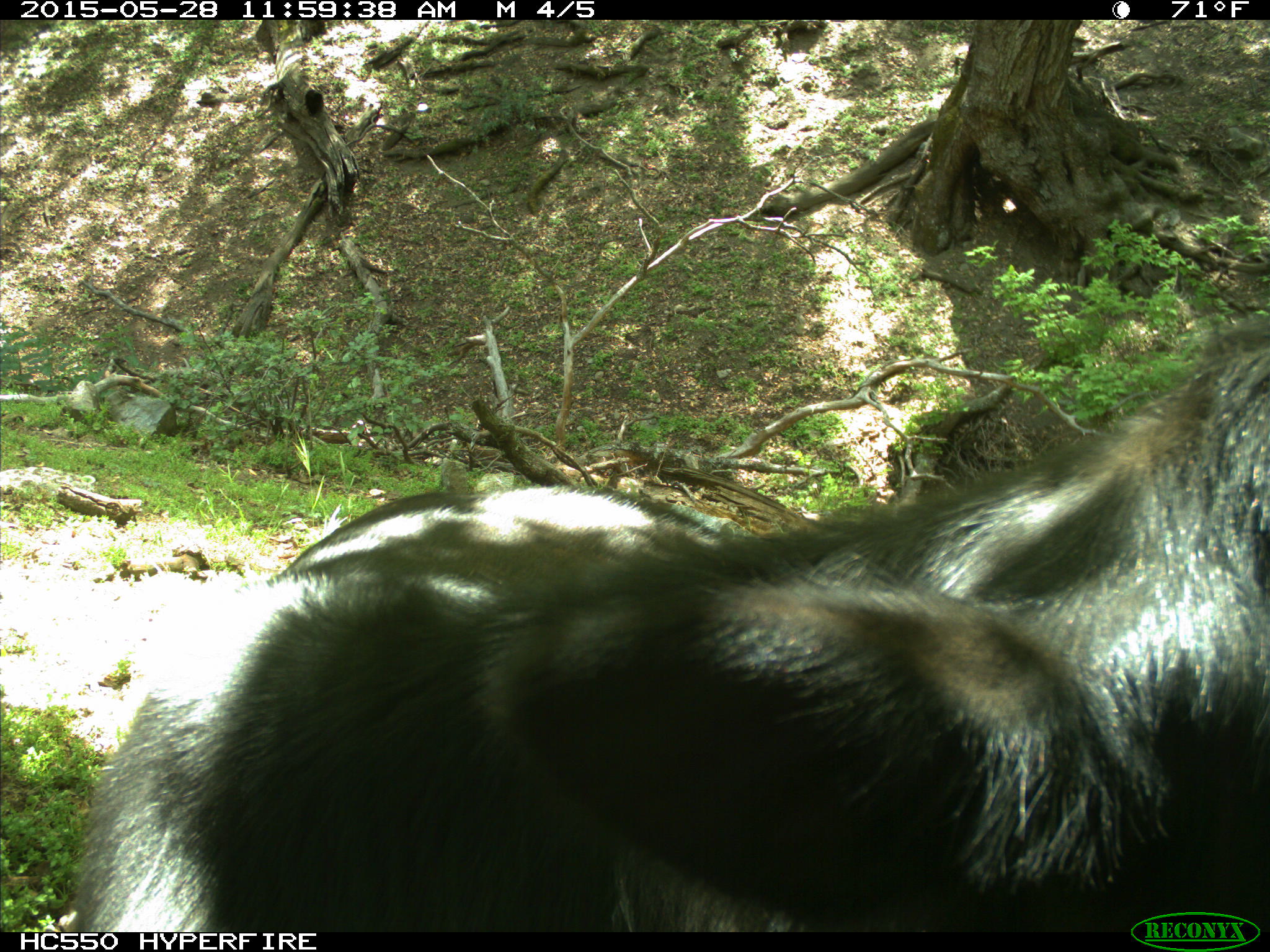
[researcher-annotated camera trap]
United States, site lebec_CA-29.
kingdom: Animalia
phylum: Chordata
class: Mammalia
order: Artiodactyla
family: Bovidae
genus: Bos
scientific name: Bos taurus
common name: domestic cow